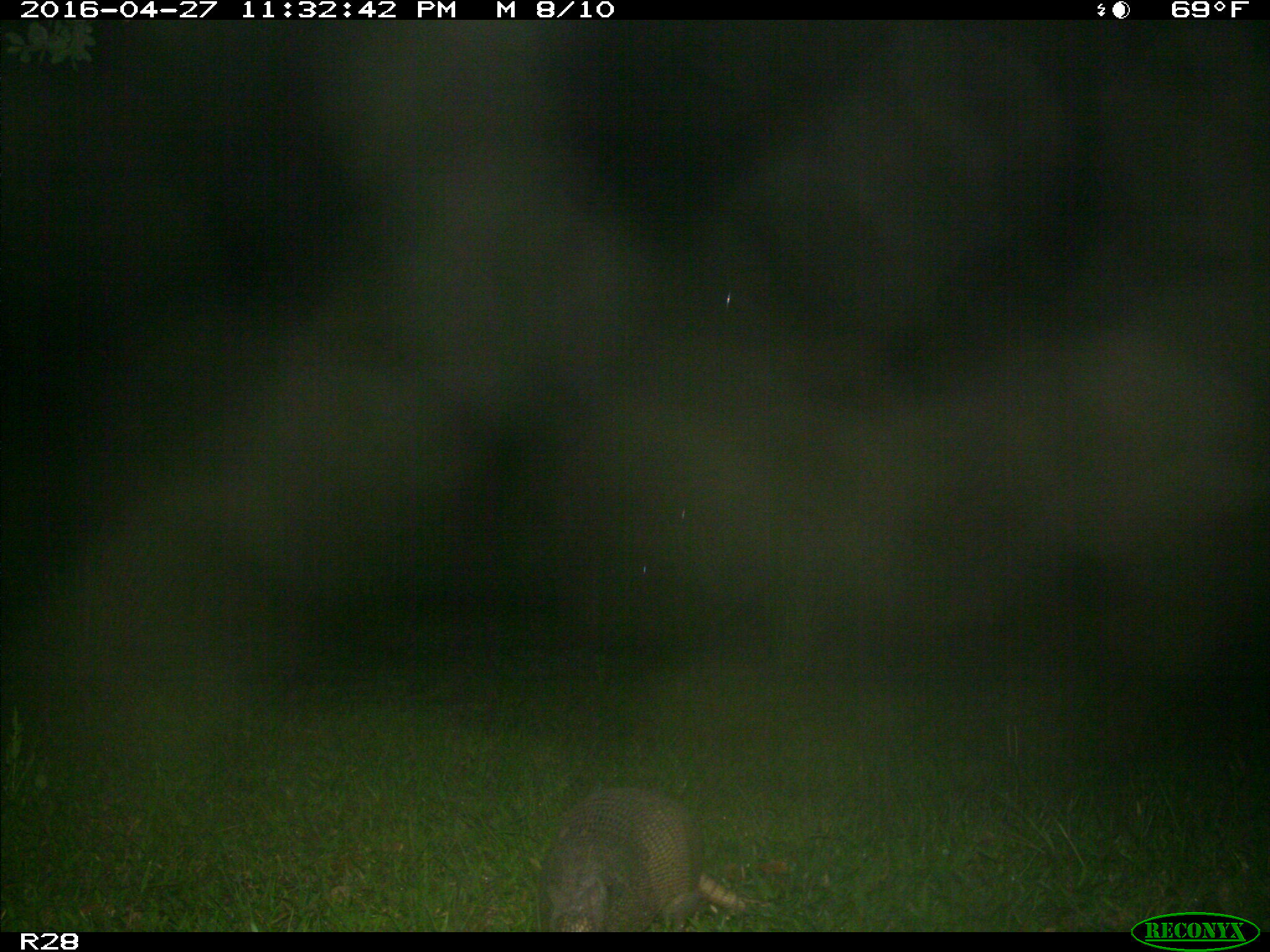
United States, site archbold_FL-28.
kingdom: Animalia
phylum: Chordata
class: Mammalia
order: Cingulata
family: Dasypodidae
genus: Dasypus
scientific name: Dasypus novemcinctus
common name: nine-banded armadillo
Dasypus novemcinctus (nine-banded armadillo).